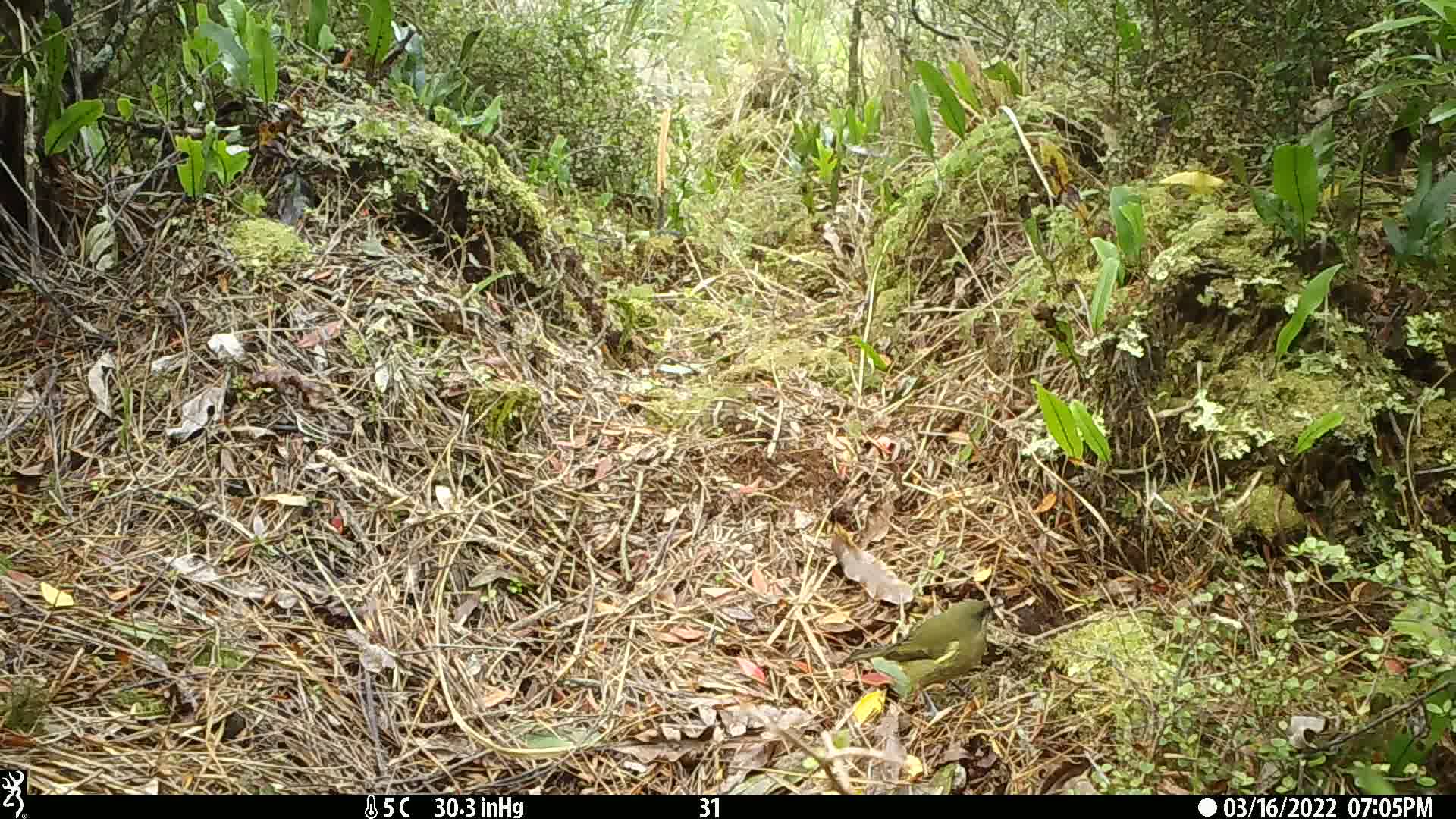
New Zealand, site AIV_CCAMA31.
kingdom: Animalia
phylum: Chordata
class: Aves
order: Passeriformes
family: Meliphagidae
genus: Anthornis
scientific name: Anthornis melanura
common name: new zealand bellbird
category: bellbird